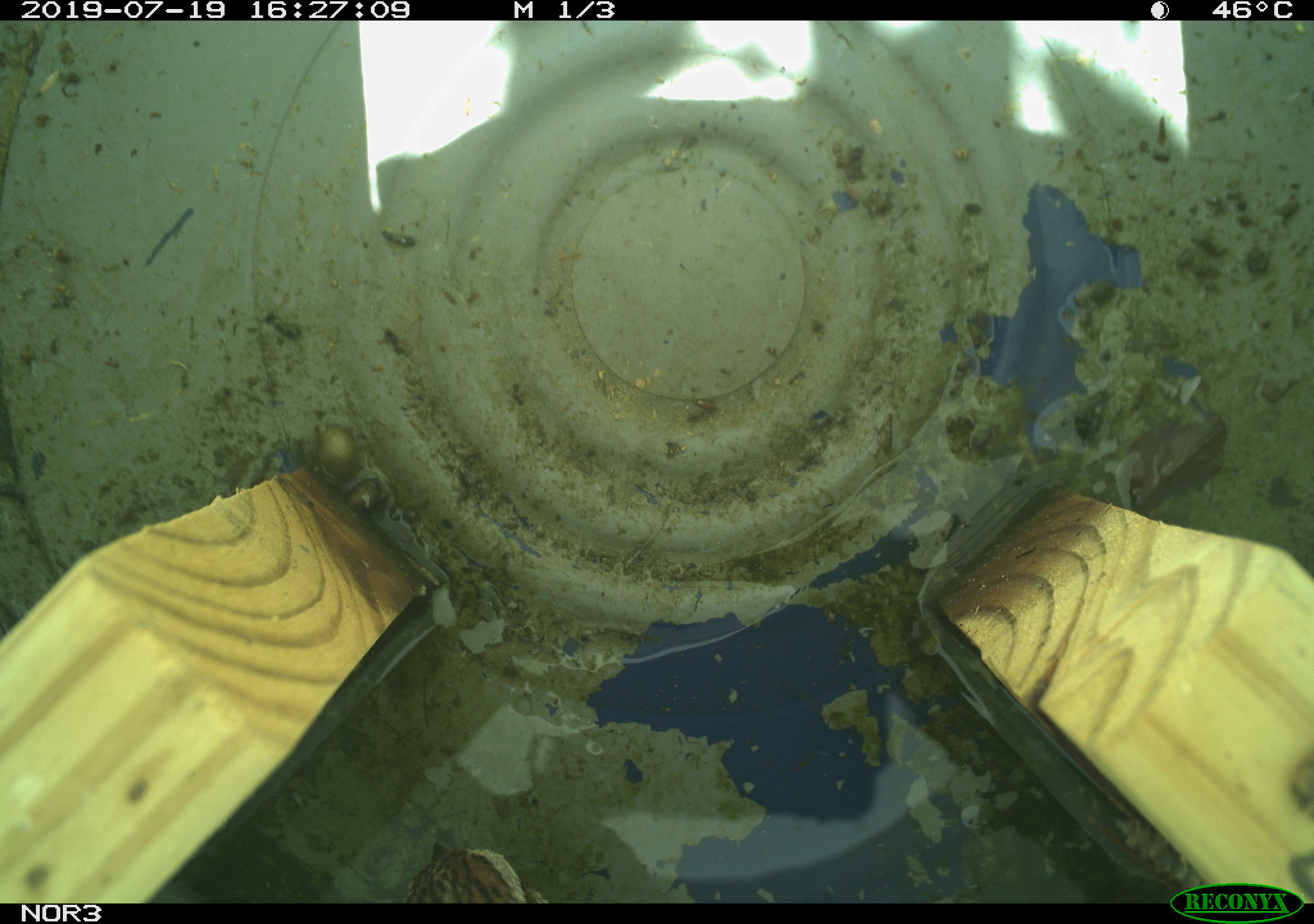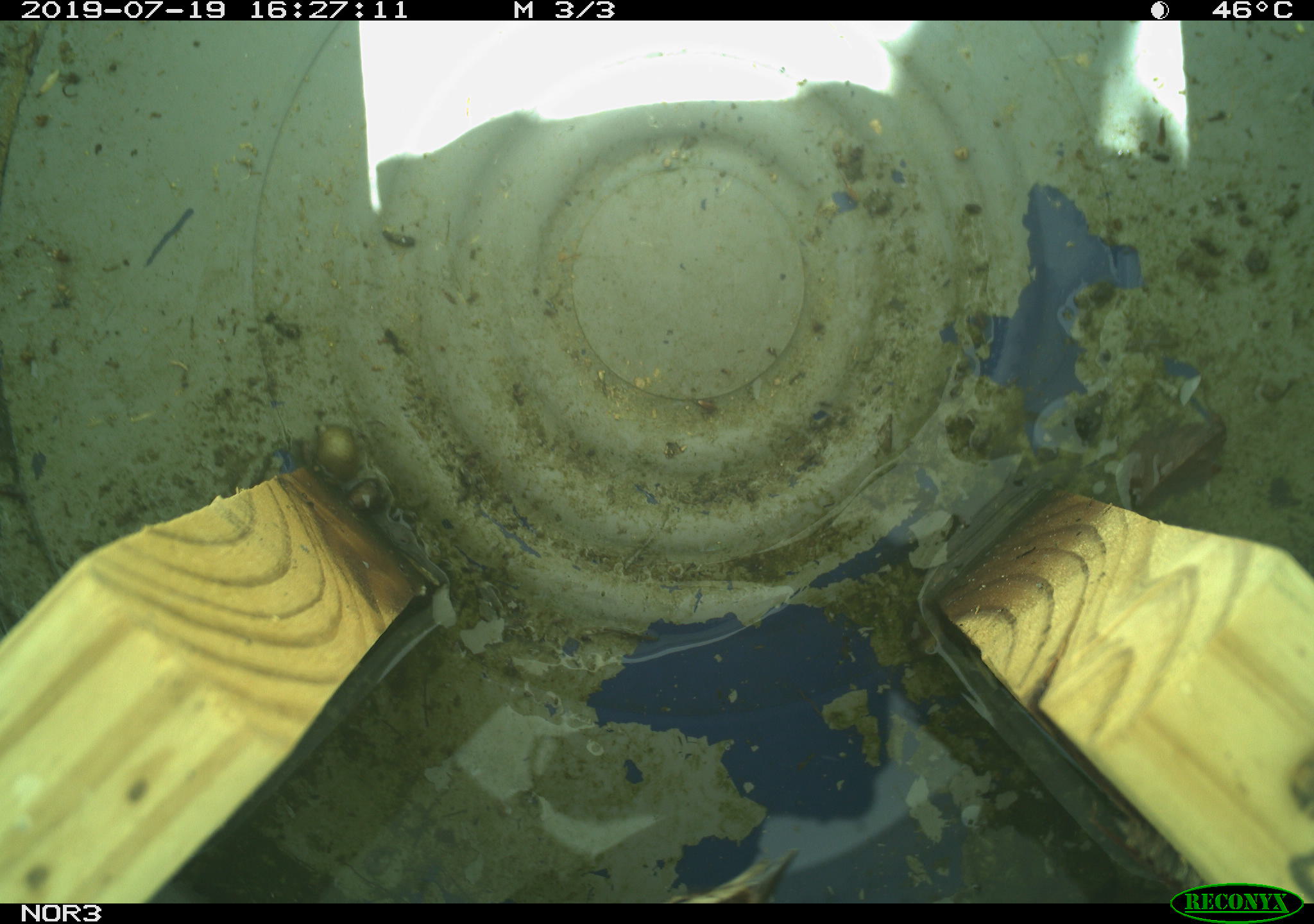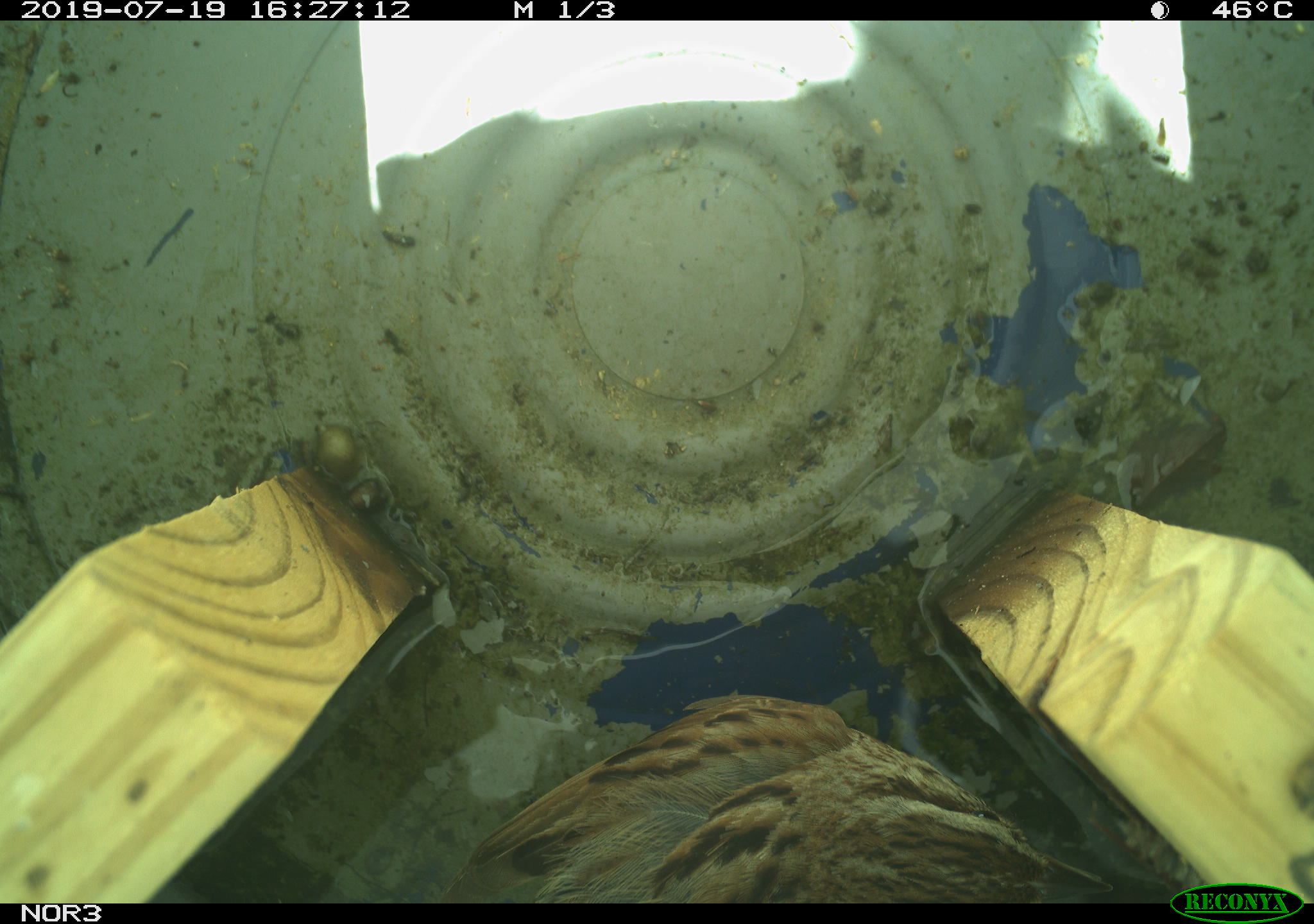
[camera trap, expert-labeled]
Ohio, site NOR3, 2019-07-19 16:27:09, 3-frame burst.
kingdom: Animalia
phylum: Chordata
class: Aves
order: Passeriformes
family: Passerellidae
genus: Melospiza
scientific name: Melospiza melodia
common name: song sparrow